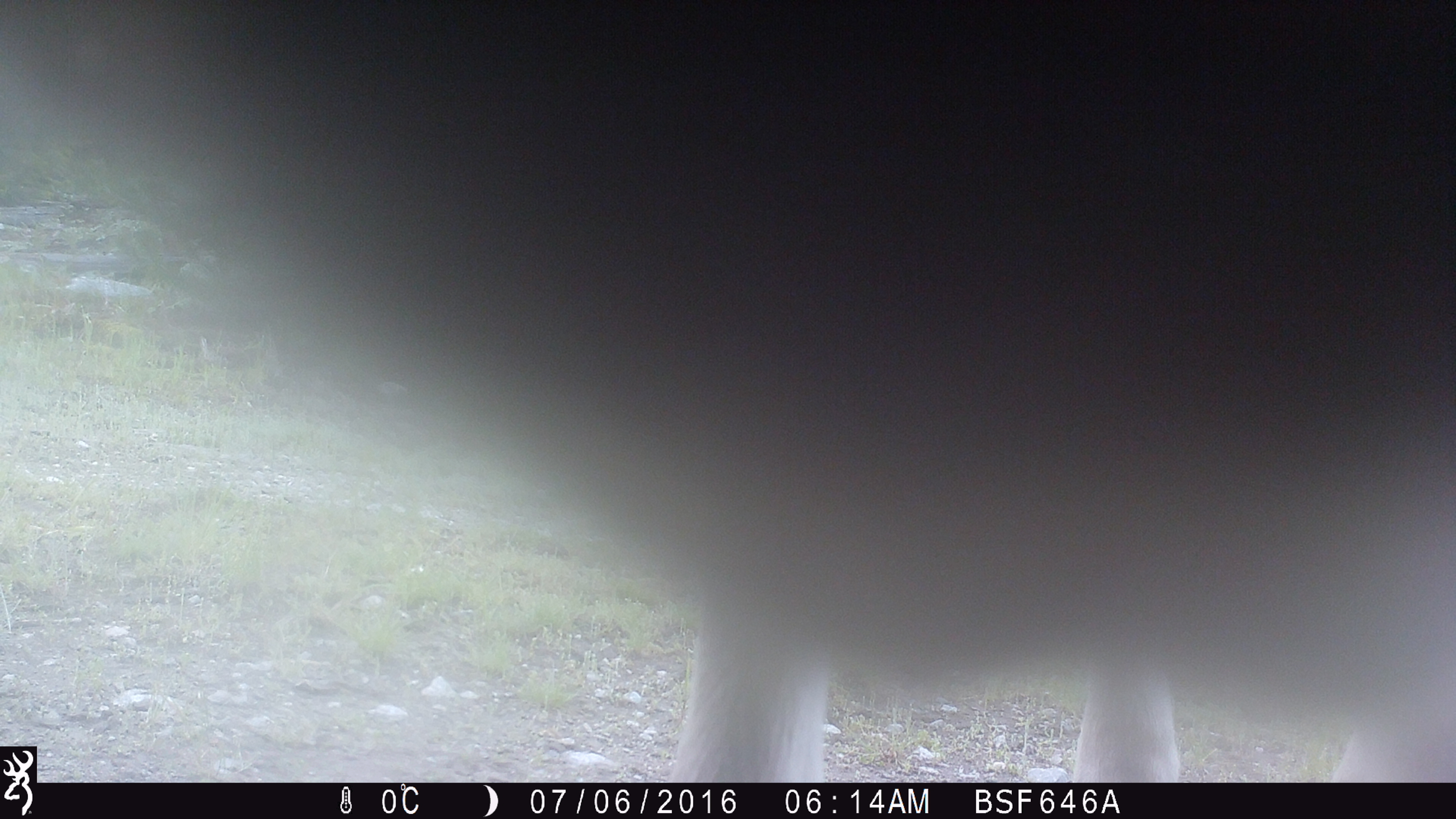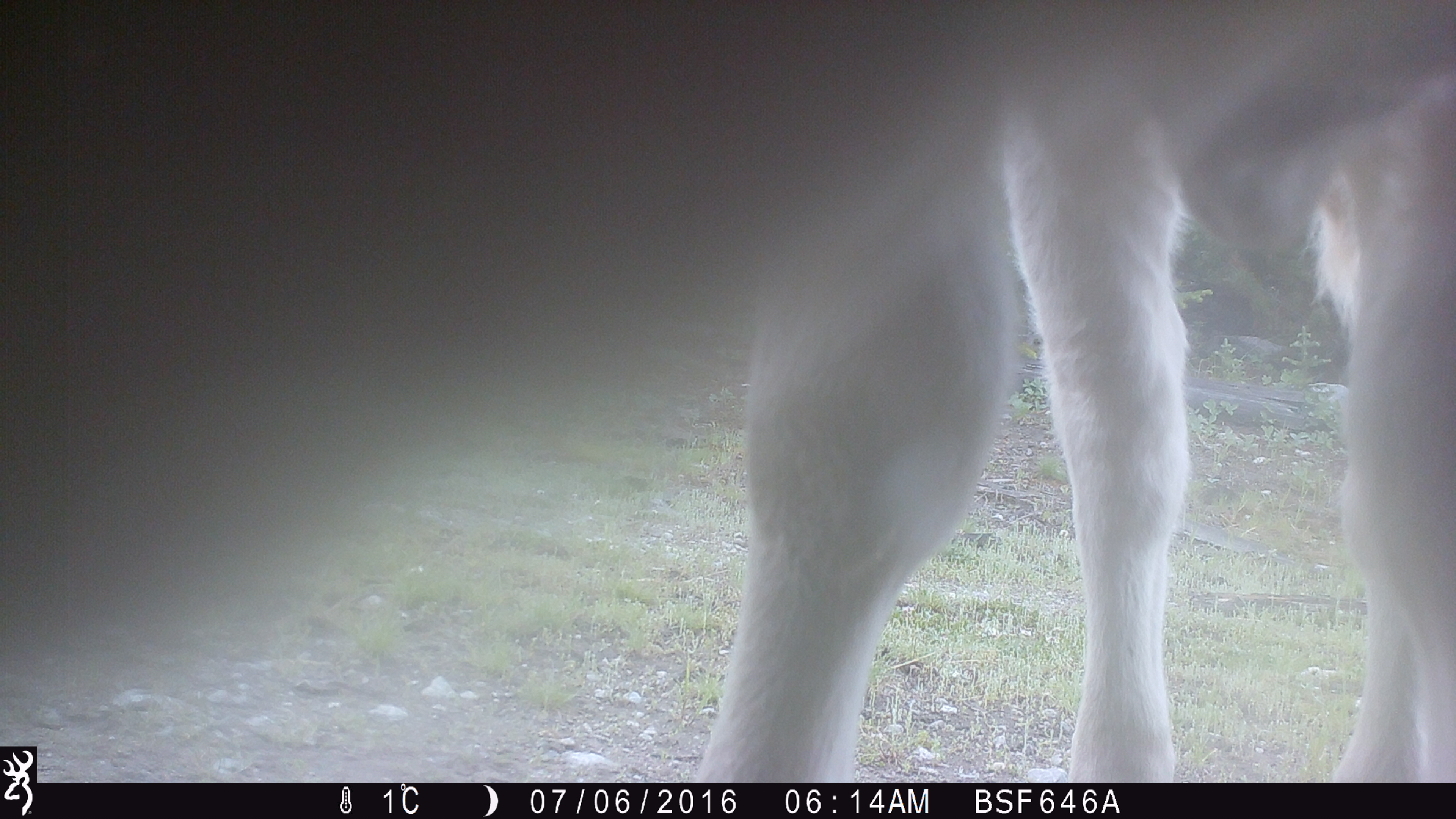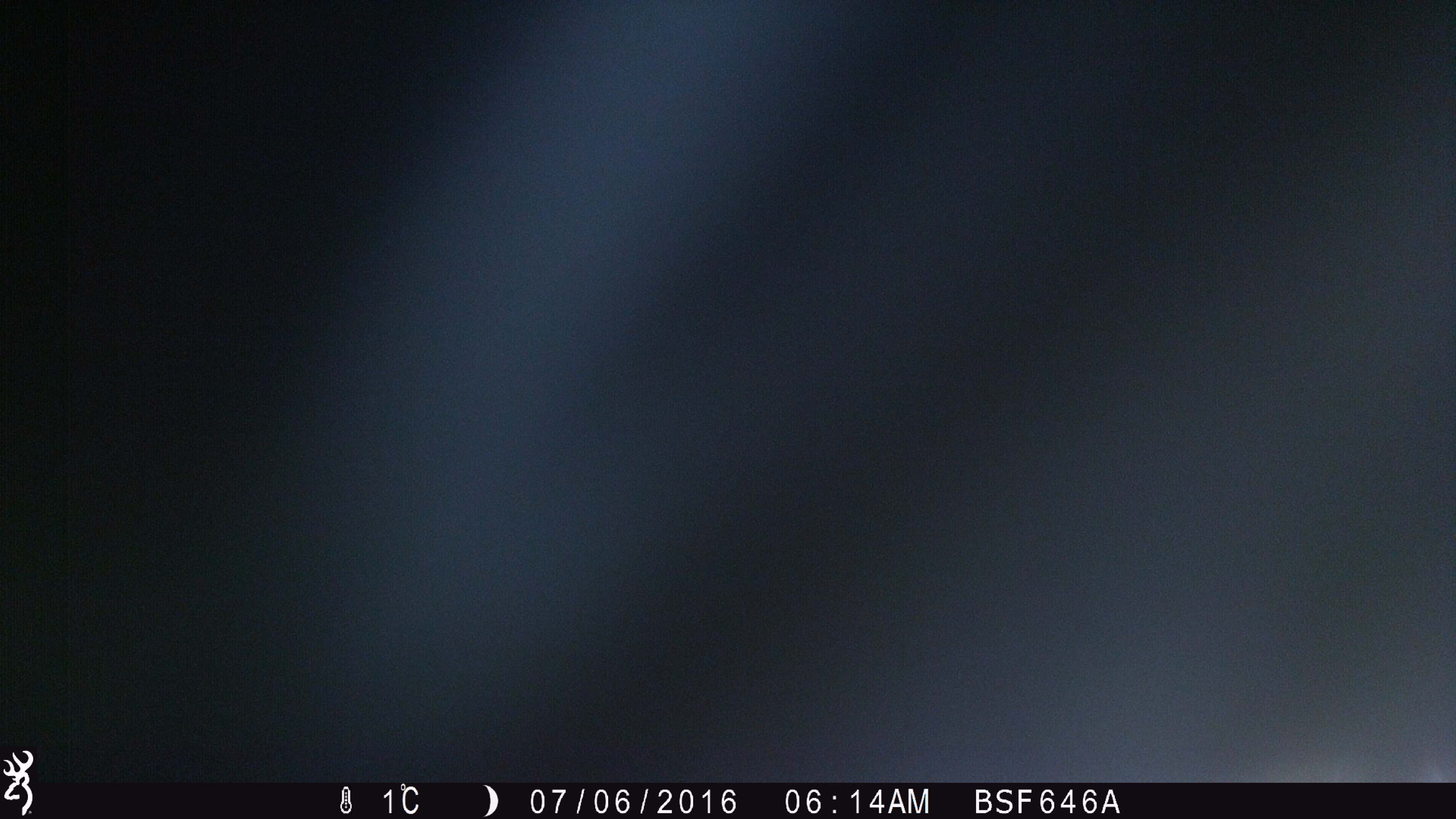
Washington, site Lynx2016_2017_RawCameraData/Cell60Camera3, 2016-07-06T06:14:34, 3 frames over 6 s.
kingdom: Animalia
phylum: Chordata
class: Mammalia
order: Artiodactyla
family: Bovidae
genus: Bos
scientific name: Bos taurus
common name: domestic cattle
Domestic cattle (Bos taurus). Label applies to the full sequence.